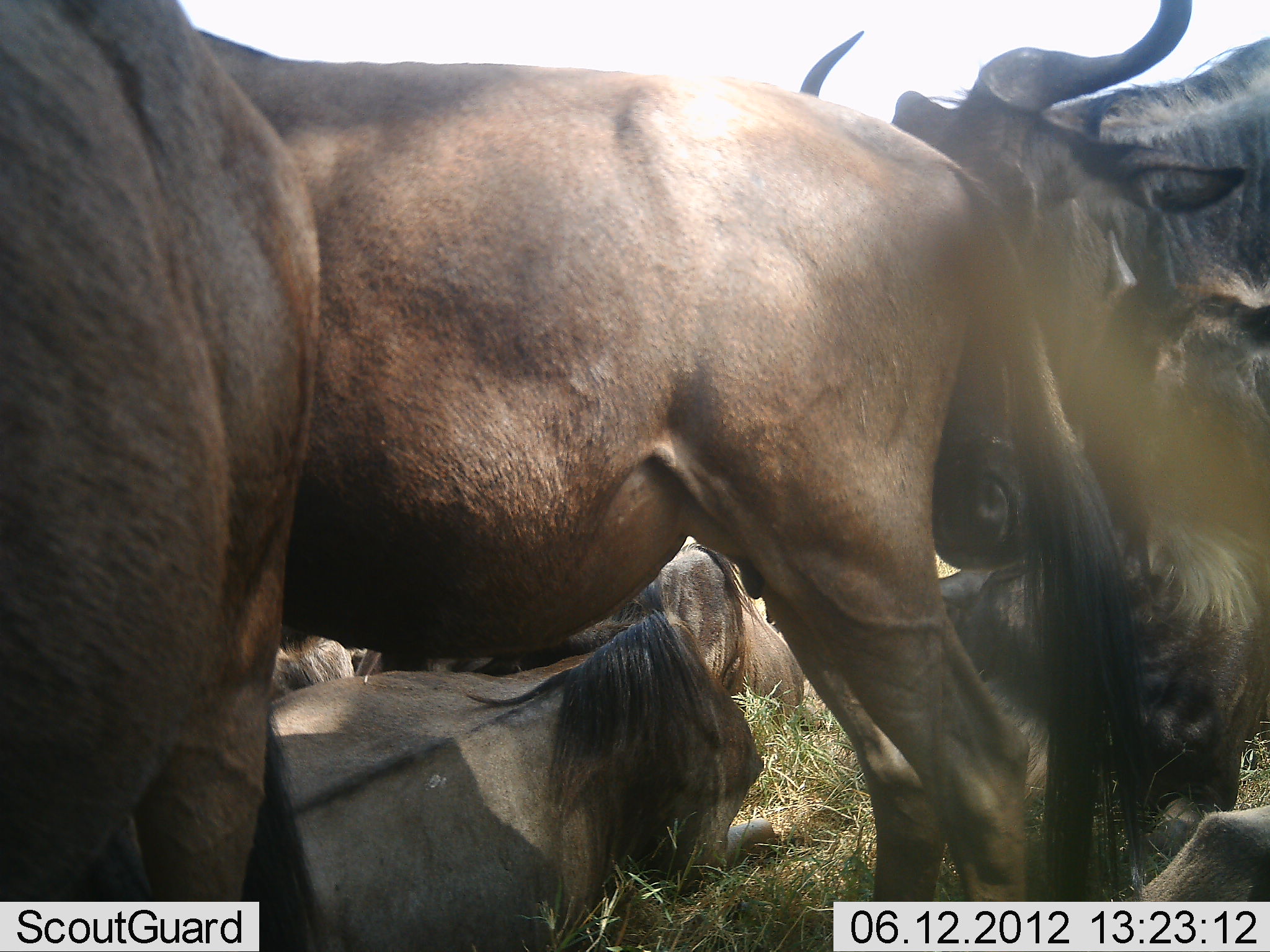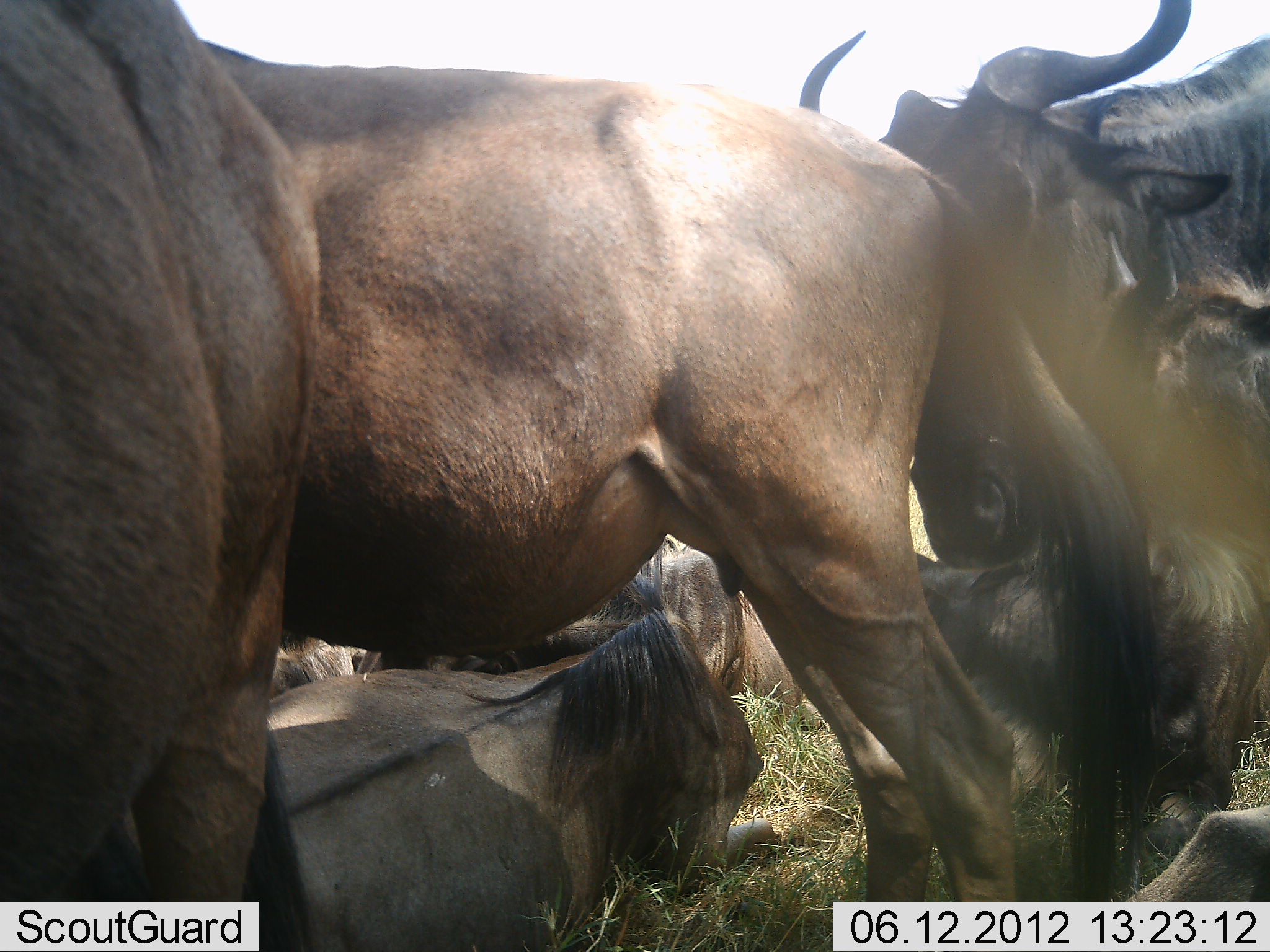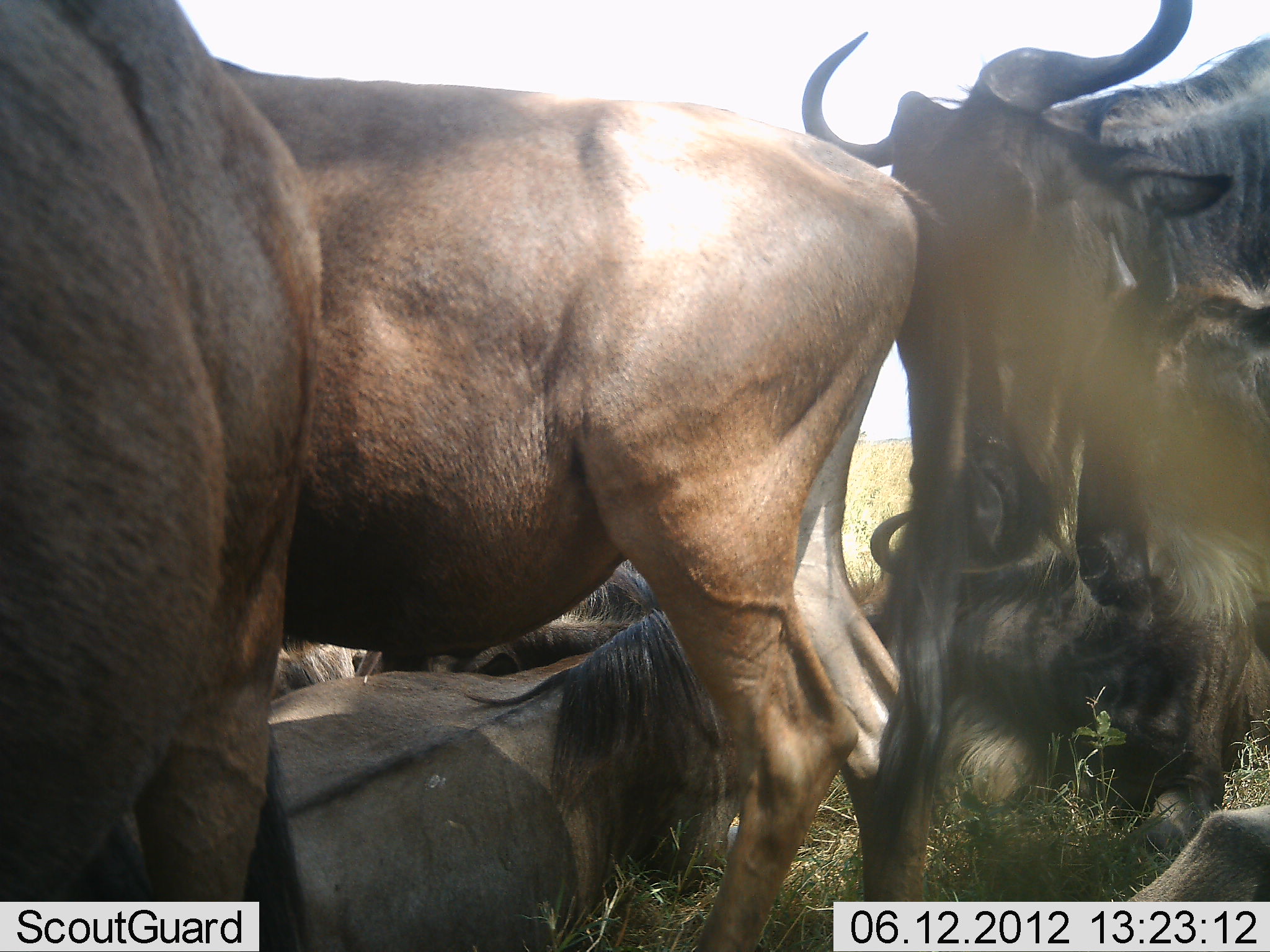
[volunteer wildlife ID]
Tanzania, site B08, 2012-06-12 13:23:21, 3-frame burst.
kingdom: Animalia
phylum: Chordata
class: Mammalia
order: Artiodactyla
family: Bovidae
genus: Connochaetes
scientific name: Connochaetes taurinus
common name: blue wildebeest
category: wildebeest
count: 7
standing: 70%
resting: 100%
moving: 10%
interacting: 20%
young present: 10%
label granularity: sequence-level